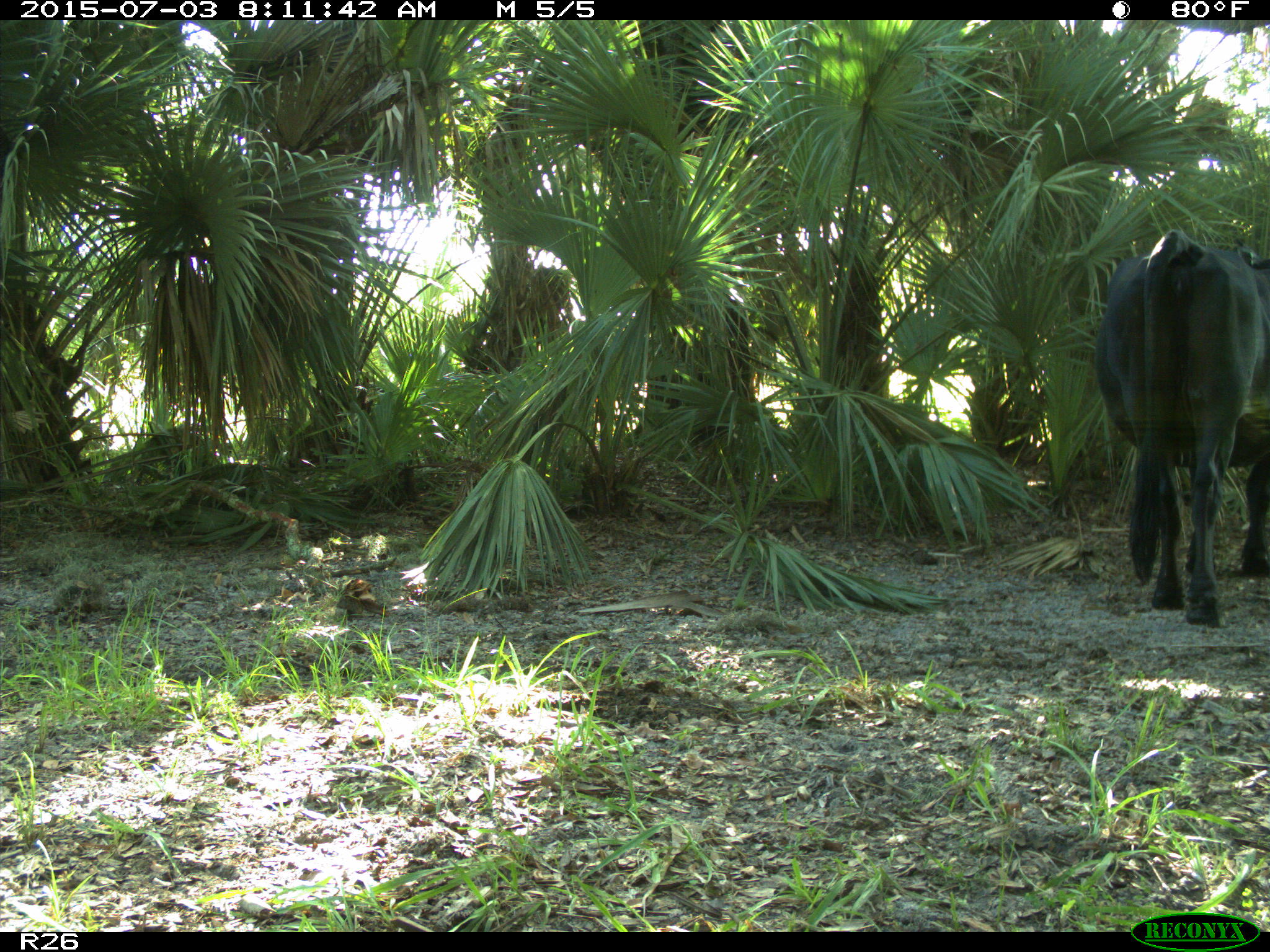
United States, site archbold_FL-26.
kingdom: Animalia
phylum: Chordata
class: Mammalia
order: Artiodactyla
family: Bovidae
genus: Bos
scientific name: Bos taurus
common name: domestic cow